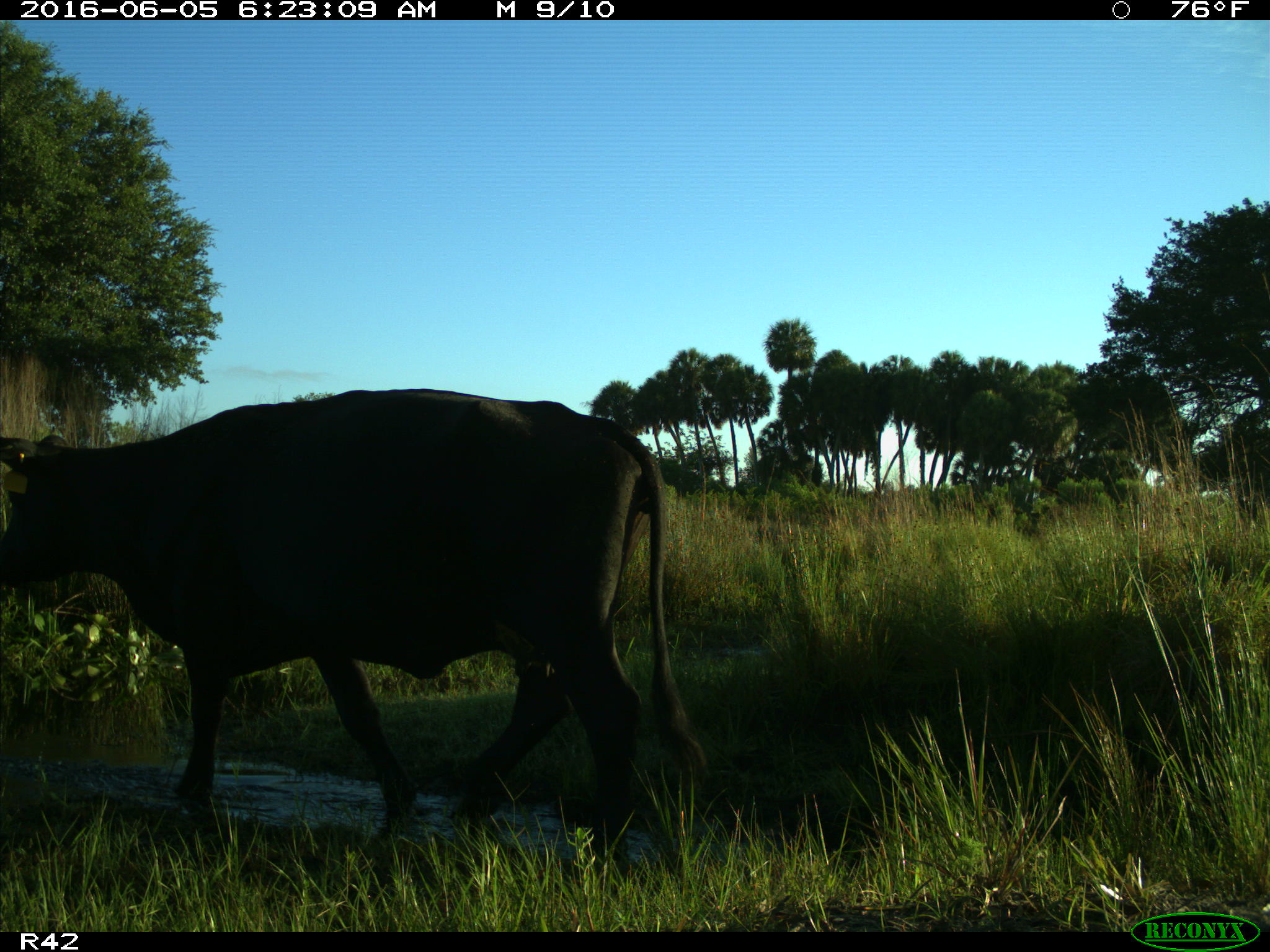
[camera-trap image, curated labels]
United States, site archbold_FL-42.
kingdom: Animalia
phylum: Chordata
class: Mammalia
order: Artiodactyla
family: Bovidae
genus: Bos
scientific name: Bos taurus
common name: domestic cow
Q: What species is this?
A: Bos taurus (domestic cow).